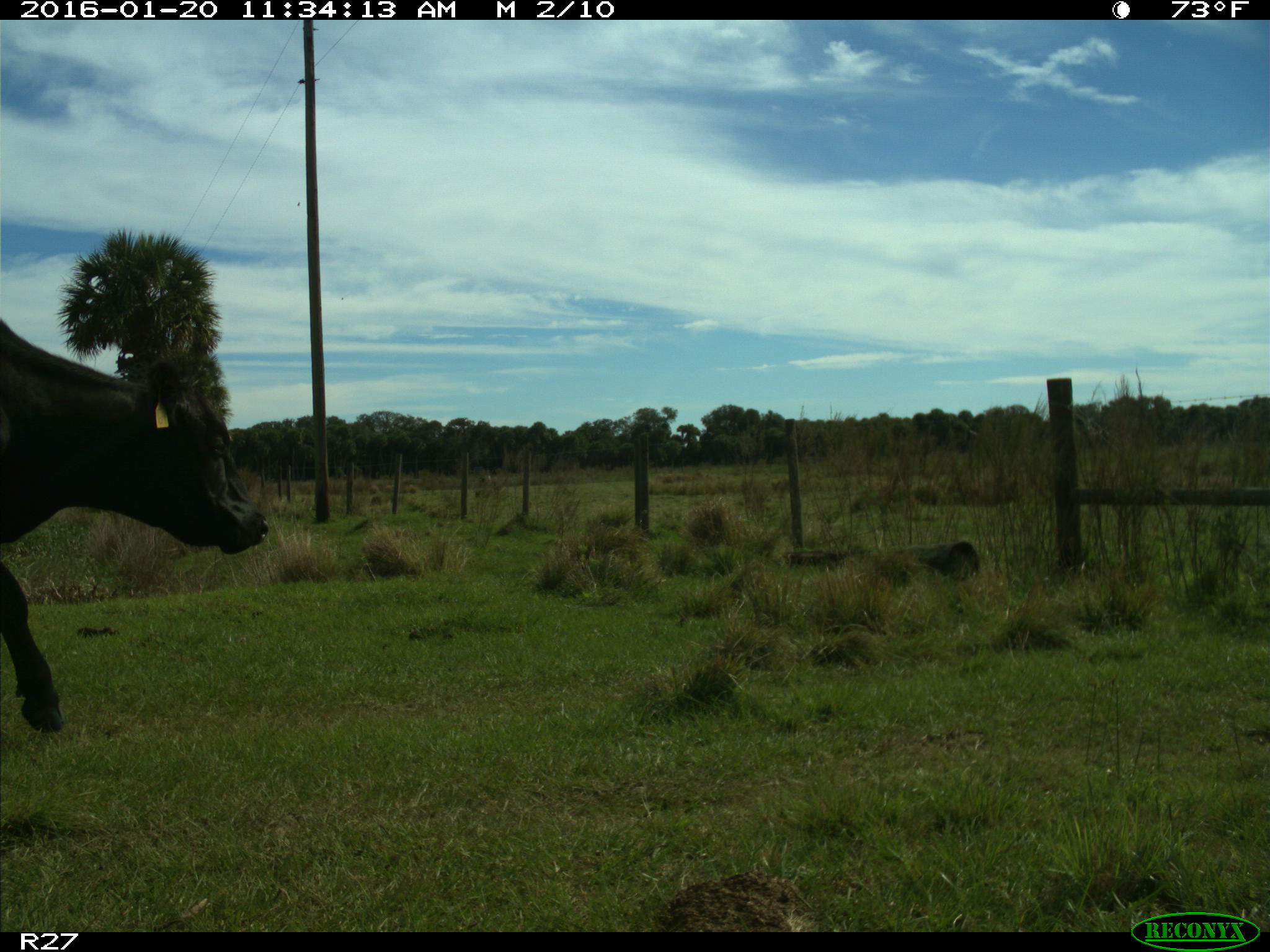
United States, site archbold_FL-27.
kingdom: Animalia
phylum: Chordata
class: Mammalia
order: Artiodactyla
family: Bovidae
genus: Bos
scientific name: Bos taurus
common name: domestic cow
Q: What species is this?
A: Bos taurus (domestic cow).